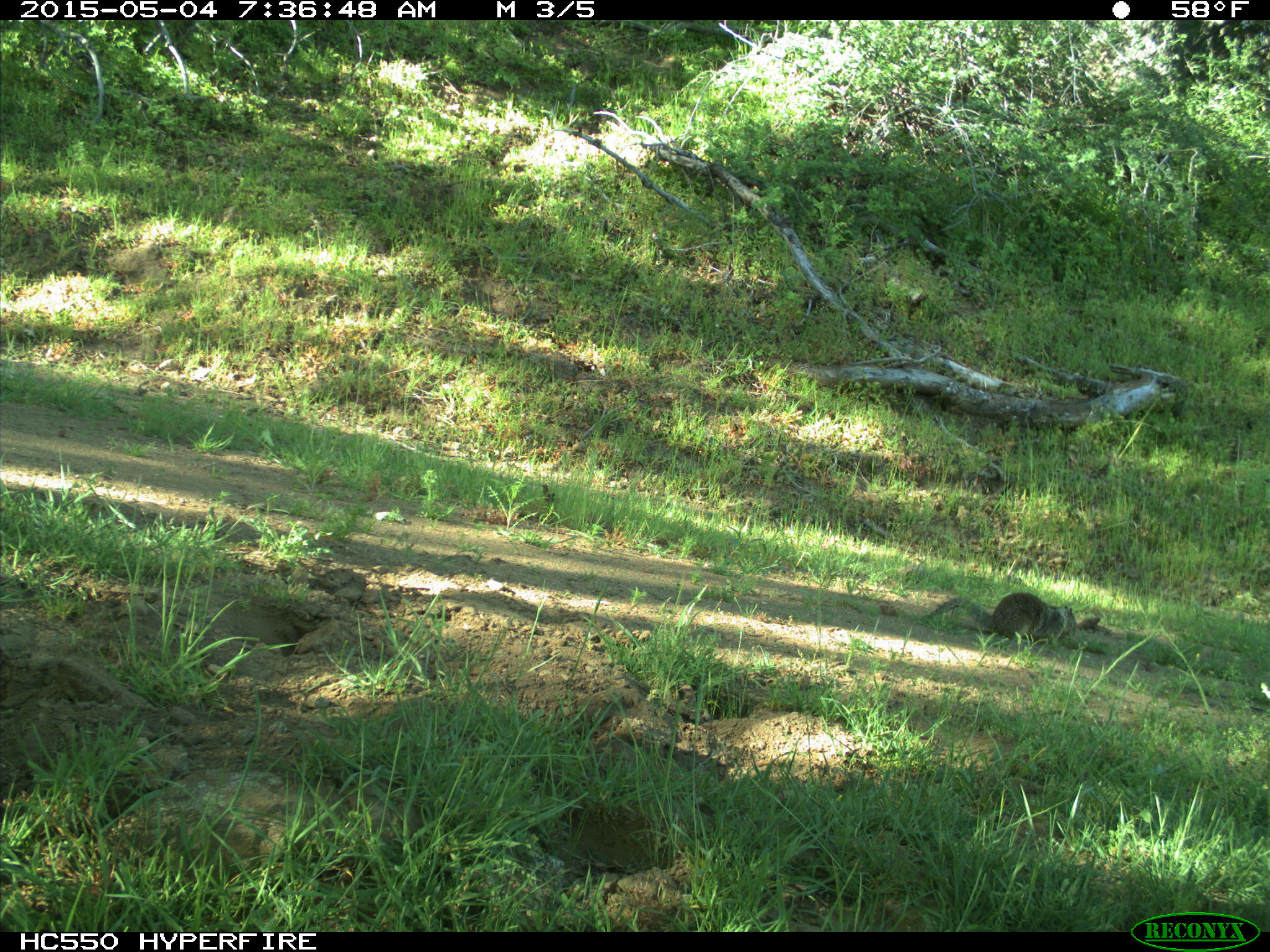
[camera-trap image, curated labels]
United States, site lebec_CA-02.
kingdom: Animalia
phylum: Chordata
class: Mammalia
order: Rodentia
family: Sciuridae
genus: Otospermophilus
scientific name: Otospermophilus beecheyi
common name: california ground squirrel